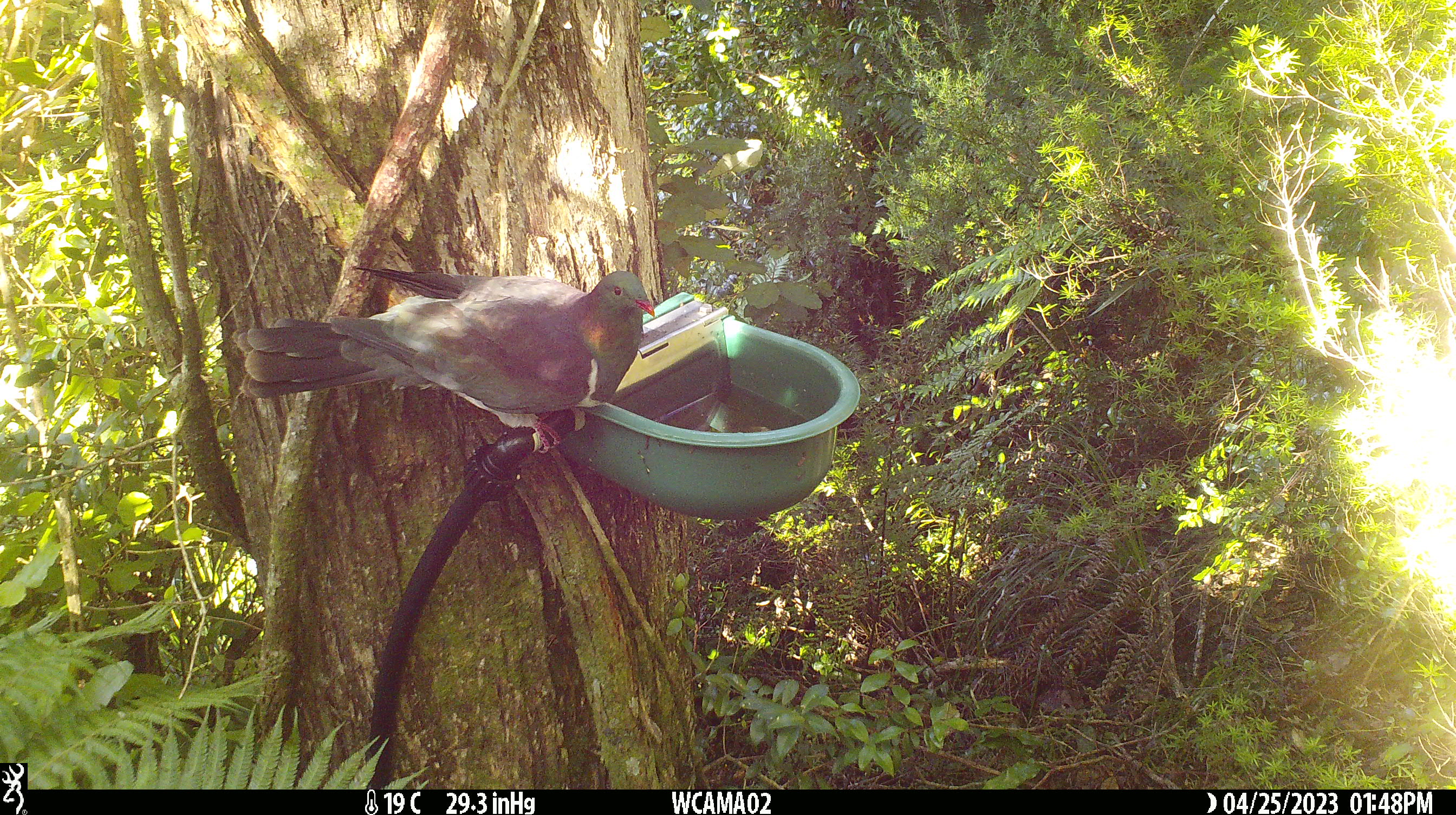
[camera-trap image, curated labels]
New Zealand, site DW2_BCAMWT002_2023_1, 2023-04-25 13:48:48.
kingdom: Animalia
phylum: Chordata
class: Aves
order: Columbiformes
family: Columbidae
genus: Hemiphaga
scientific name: Hemiphaga novaeseelandiae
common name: new zealand pigeon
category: kereru